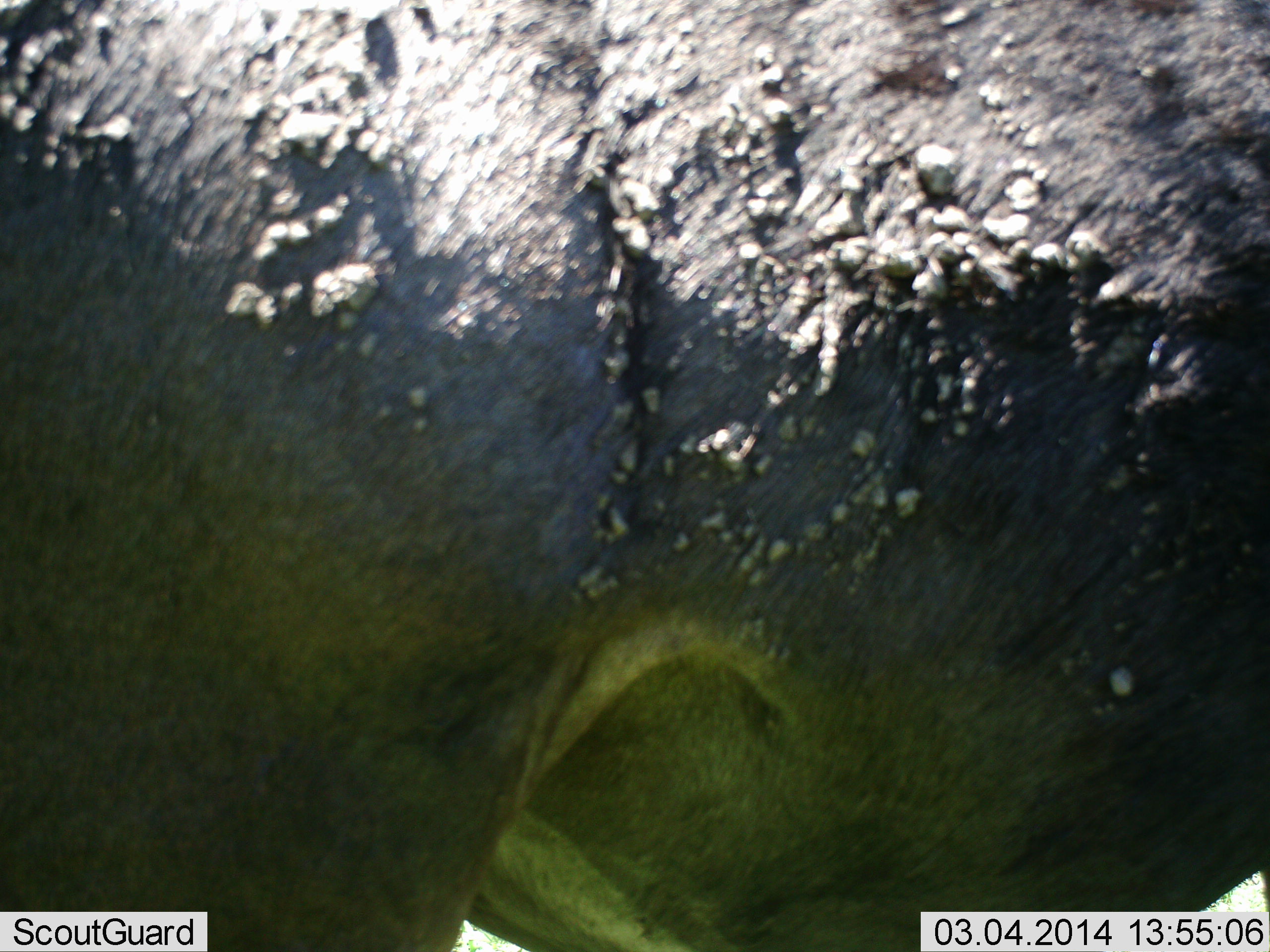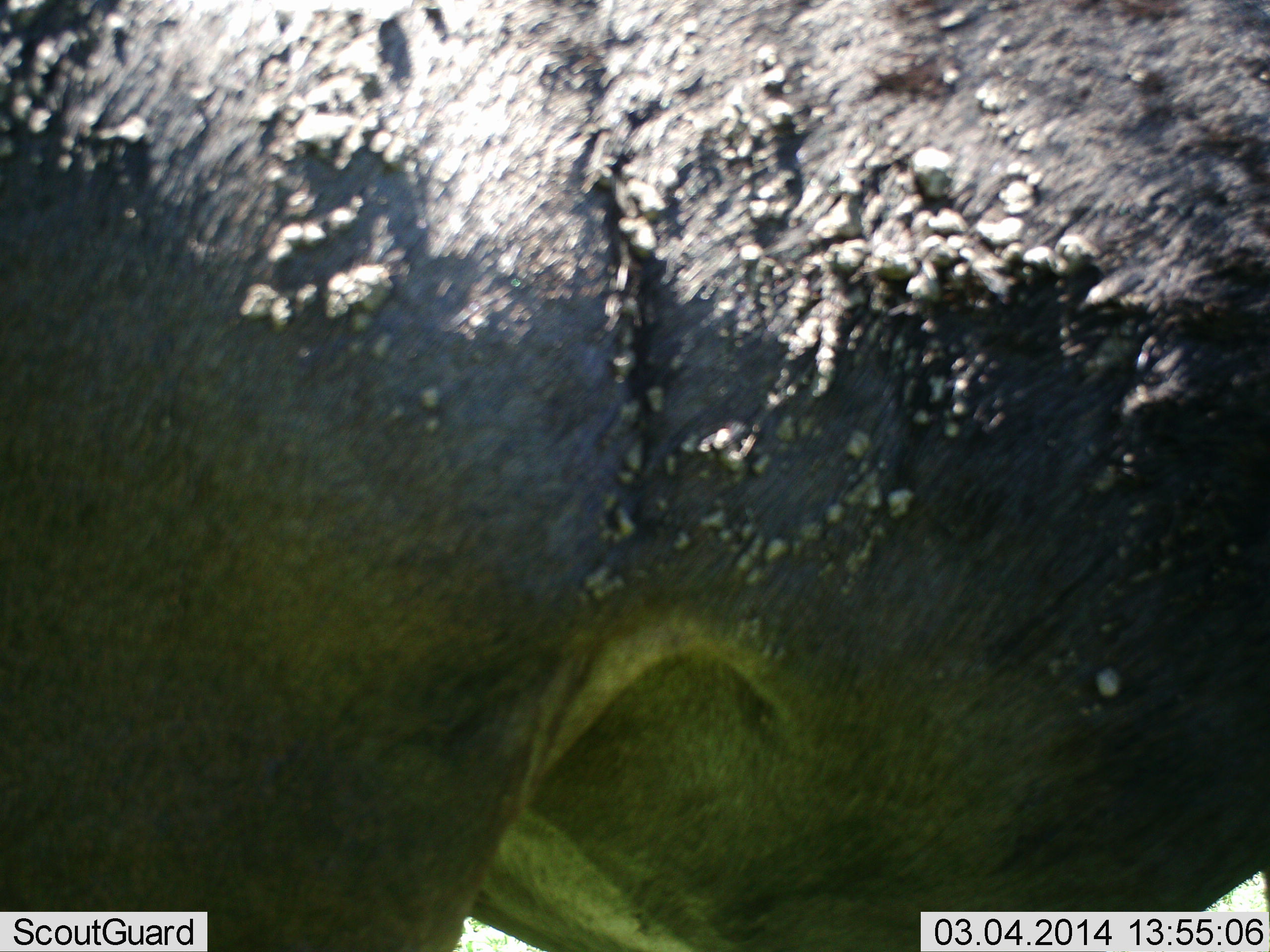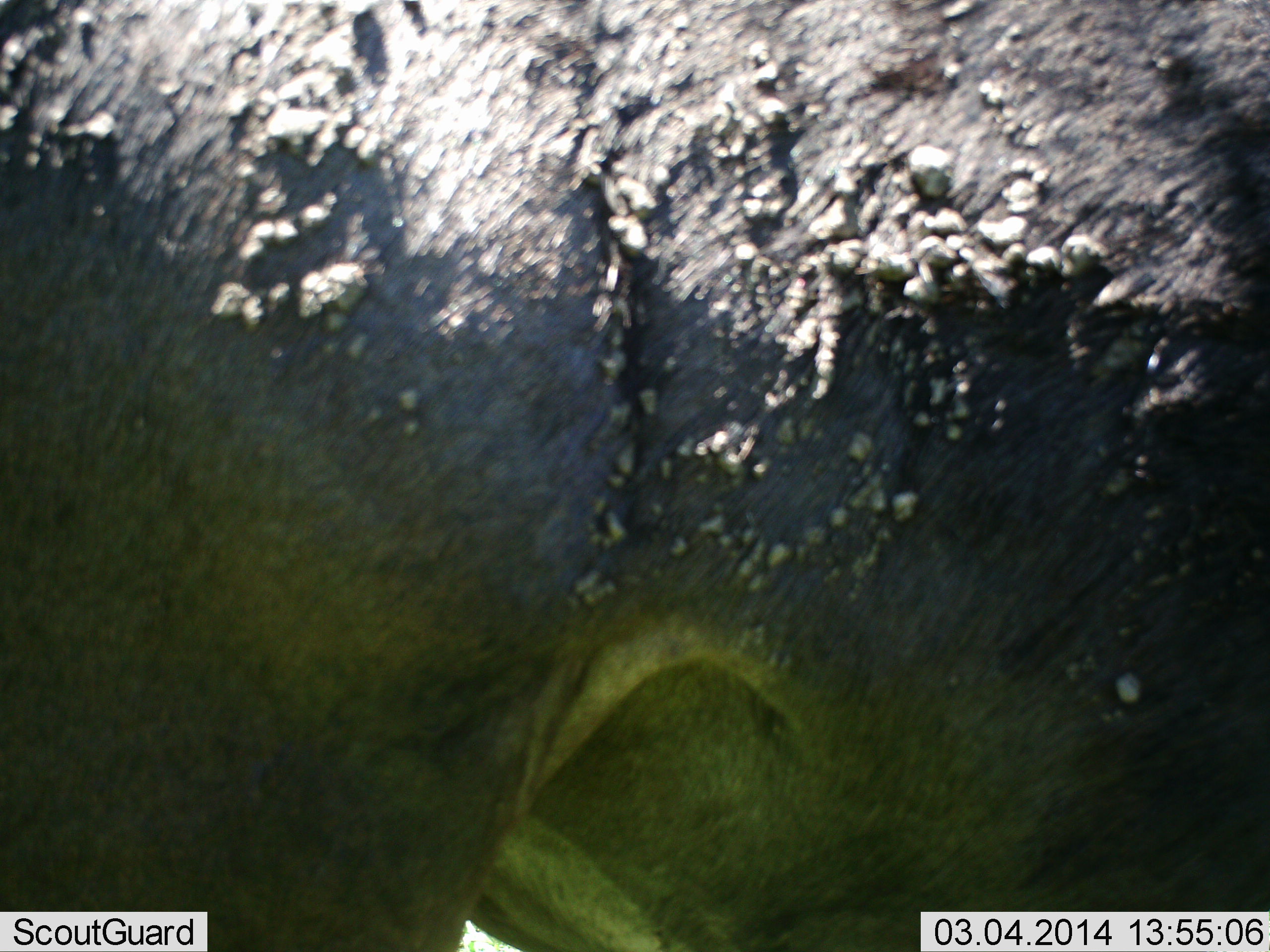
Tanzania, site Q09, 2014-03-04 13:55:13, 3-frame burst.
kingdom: Animalia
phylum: Chordata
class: Mammalia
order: Artiodactyla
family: Bovidae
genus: Syncerus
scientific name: Syncerus caffer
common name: cape buffalo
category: buffalo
Buffalo (cape buffalo) (Syncerus caffer), count 1. Behavior (volunteer vote fractions): standing 89%, resting 0%, moving 0%, interacting 11%. Young present (vote fraction): 0%. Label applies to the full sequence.